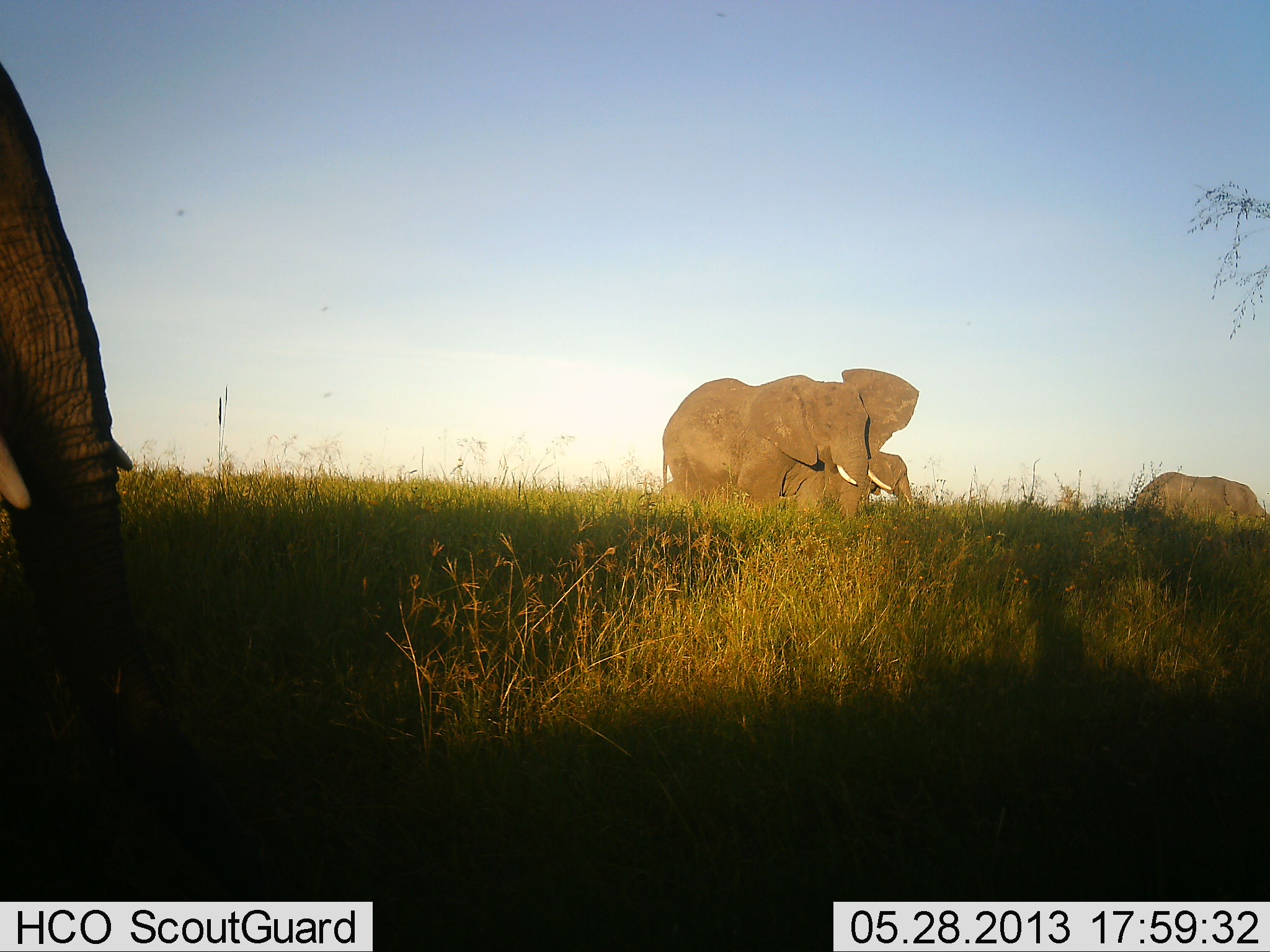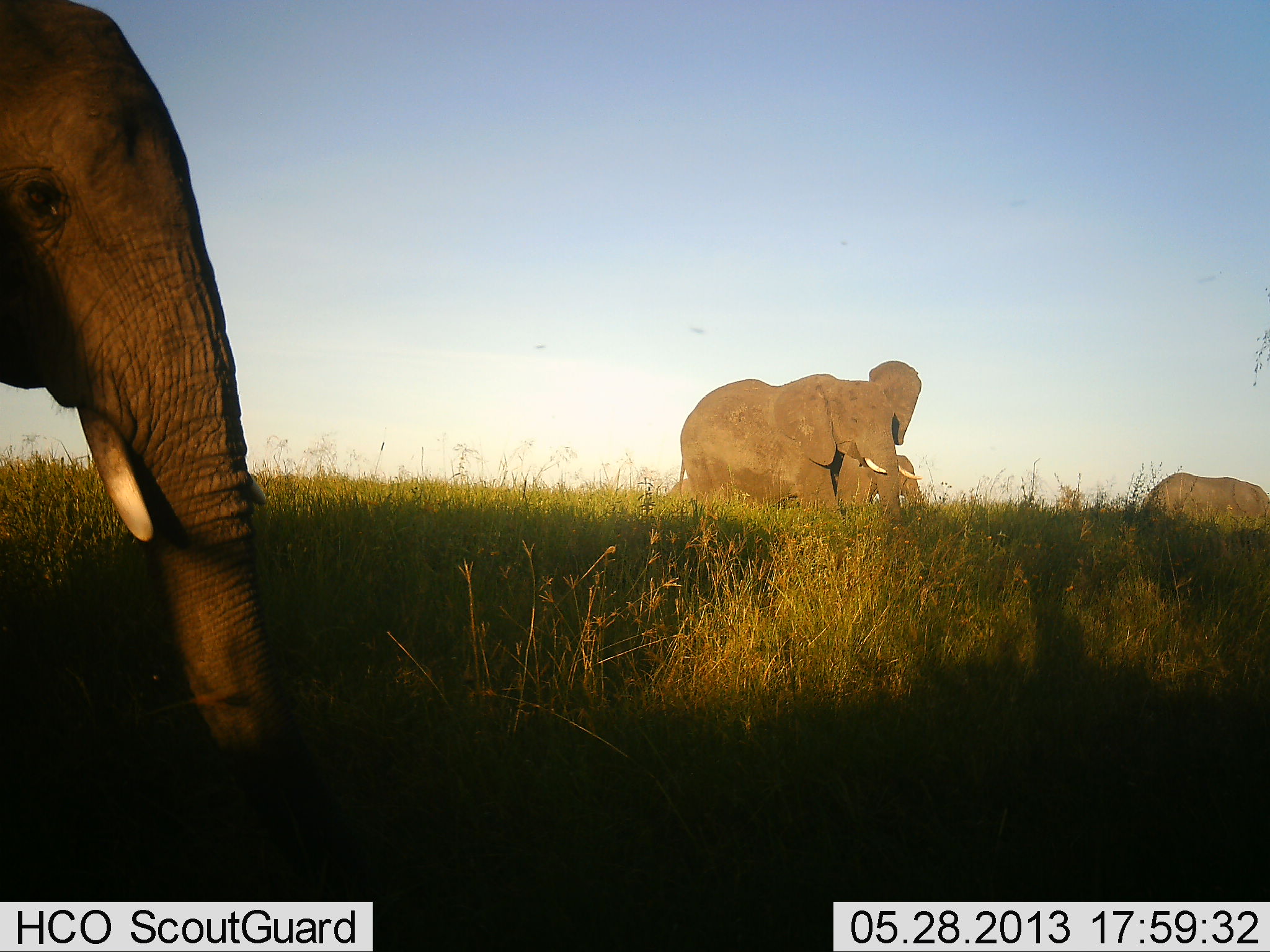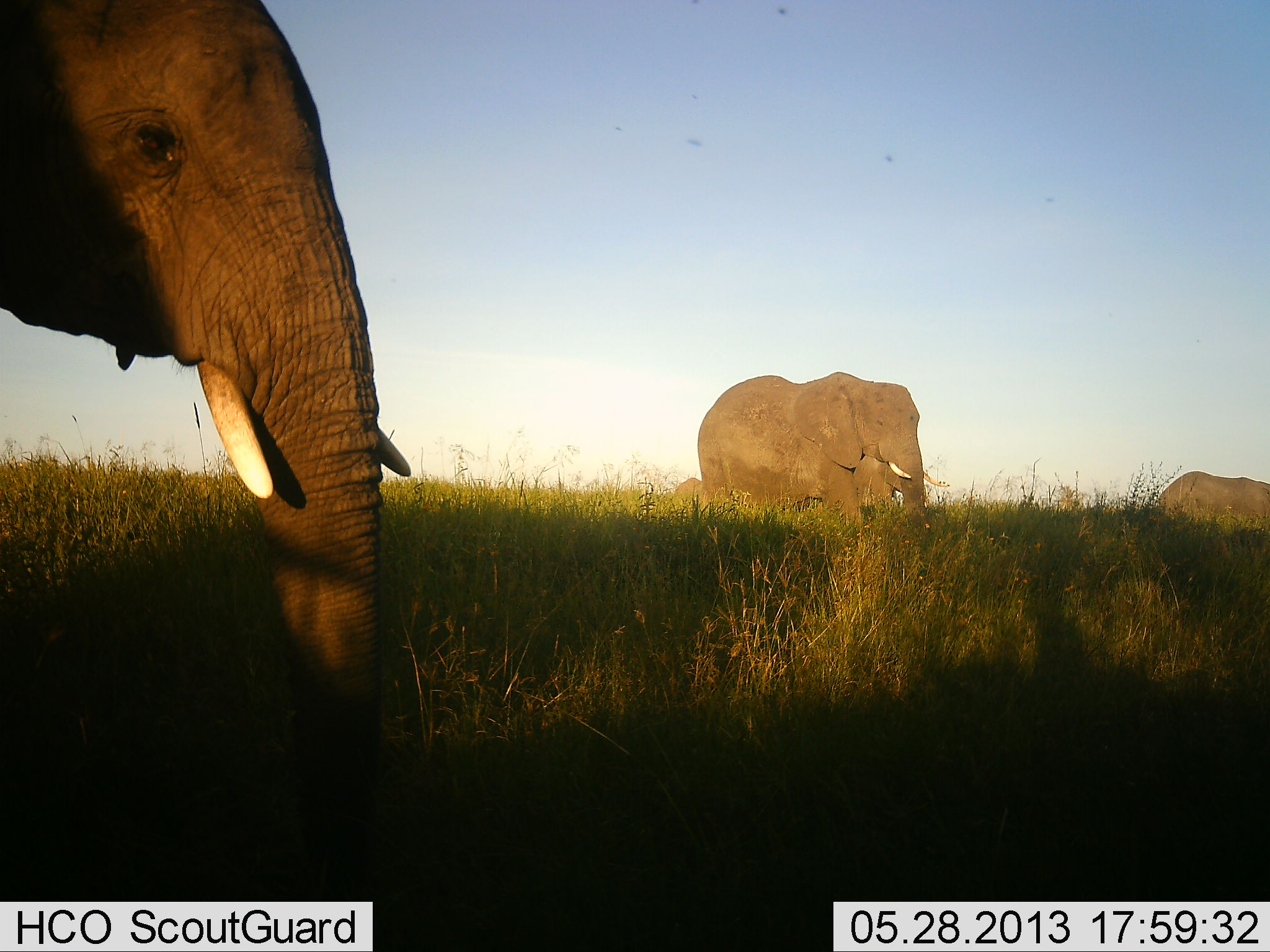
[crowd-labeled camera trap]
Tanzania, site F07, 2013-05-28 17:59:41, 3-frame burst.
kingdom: Animalia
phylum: Chordata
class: Mammalia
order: Proboscidea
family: Elephantidae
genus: Loxodonta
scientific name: Loxodonta africana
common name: african bush elephant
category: elephant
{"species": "elephant (african bush elephant) (Loxodonta africana)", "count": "4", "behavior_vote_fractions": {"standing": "20%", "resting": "0%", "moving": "90%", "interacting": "0%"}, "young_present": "0%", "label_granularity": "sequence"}